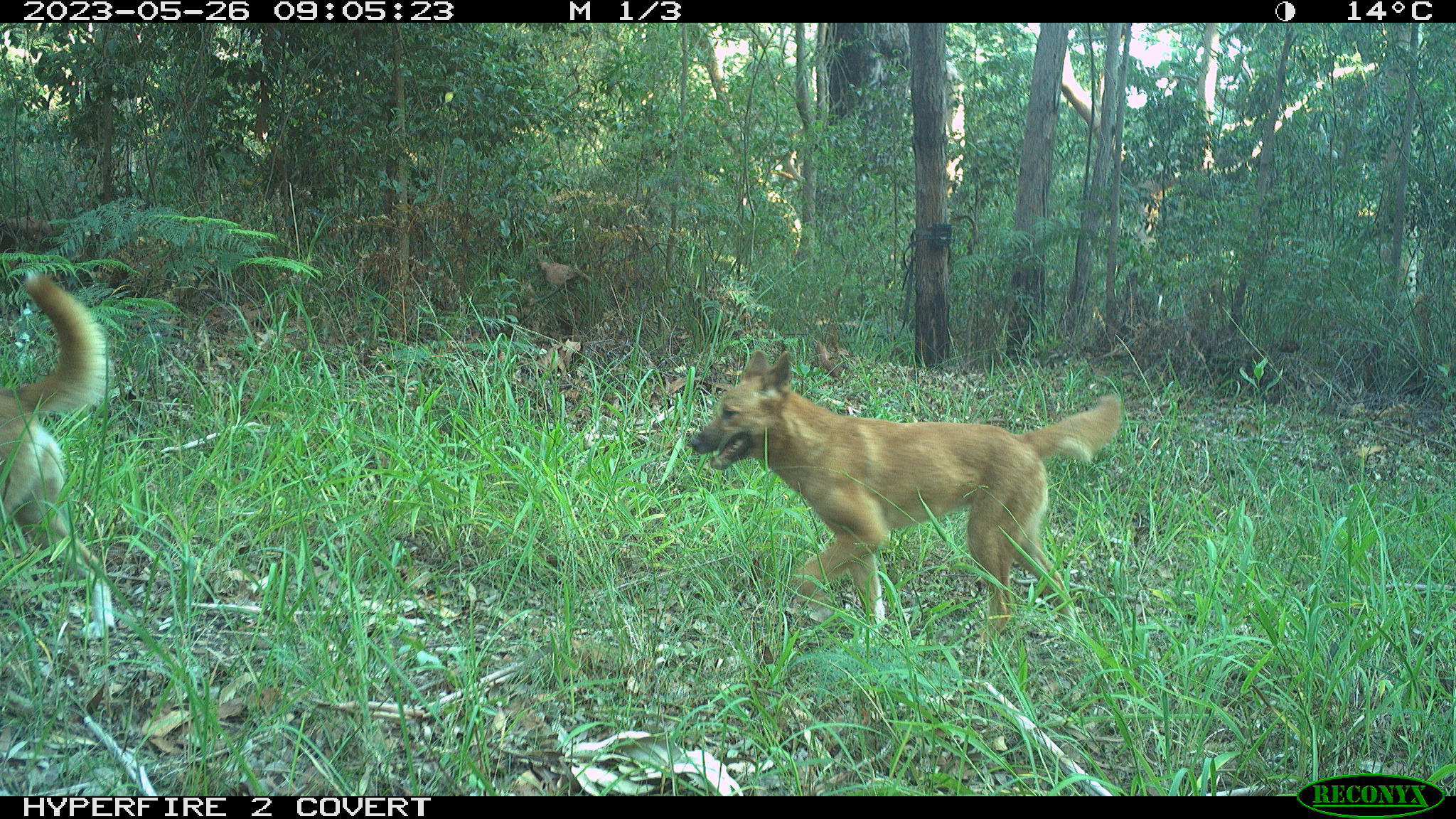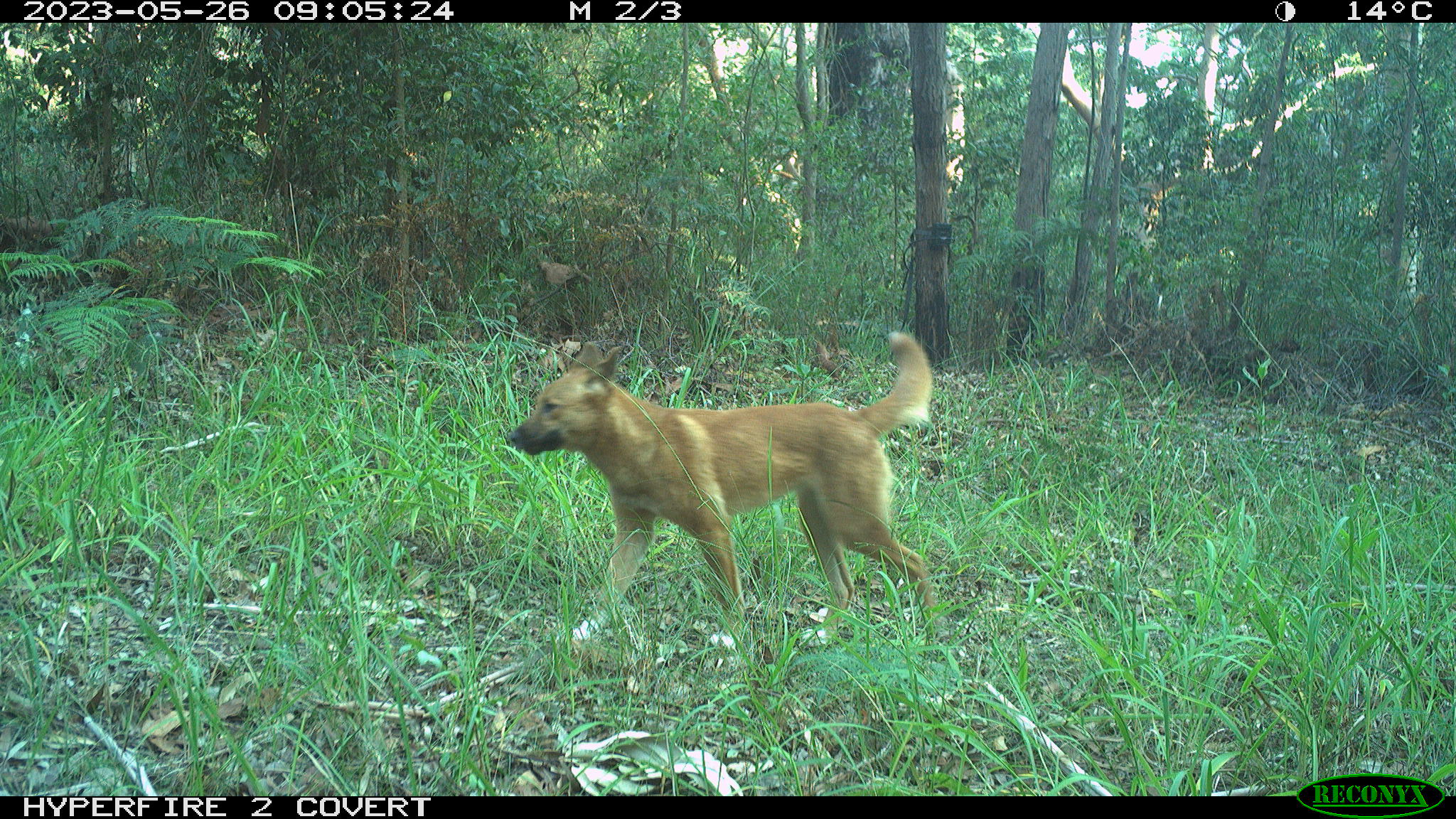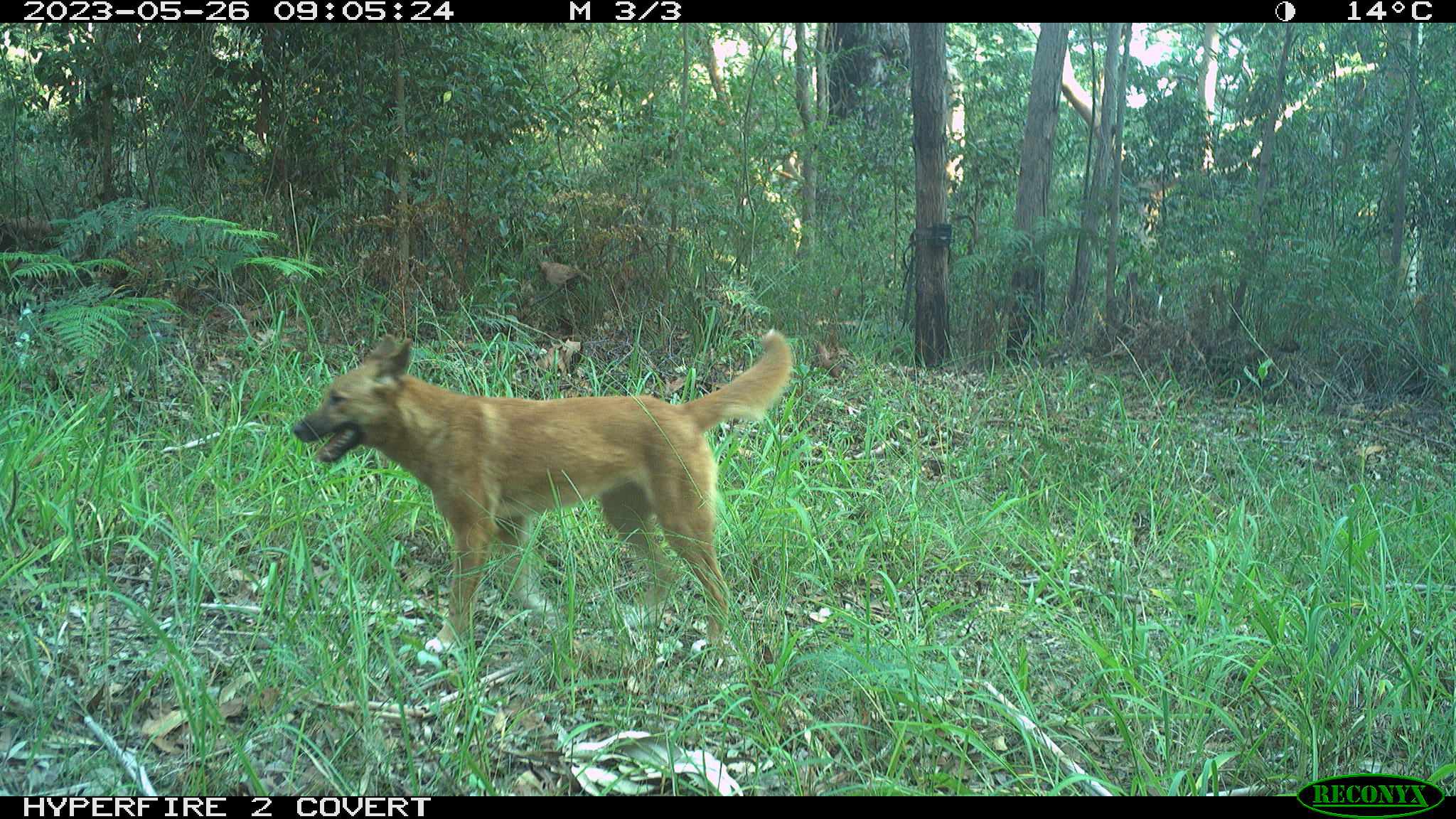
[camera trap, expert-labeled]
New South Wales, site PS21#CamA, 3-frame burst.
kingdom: Animalia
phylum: Chordata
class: Mammalia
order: Carnivora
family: Canidae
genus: Canis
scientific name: Canis familiaris dingo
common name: dingo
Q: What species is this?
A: Dingo (Canis familiaris dingo).